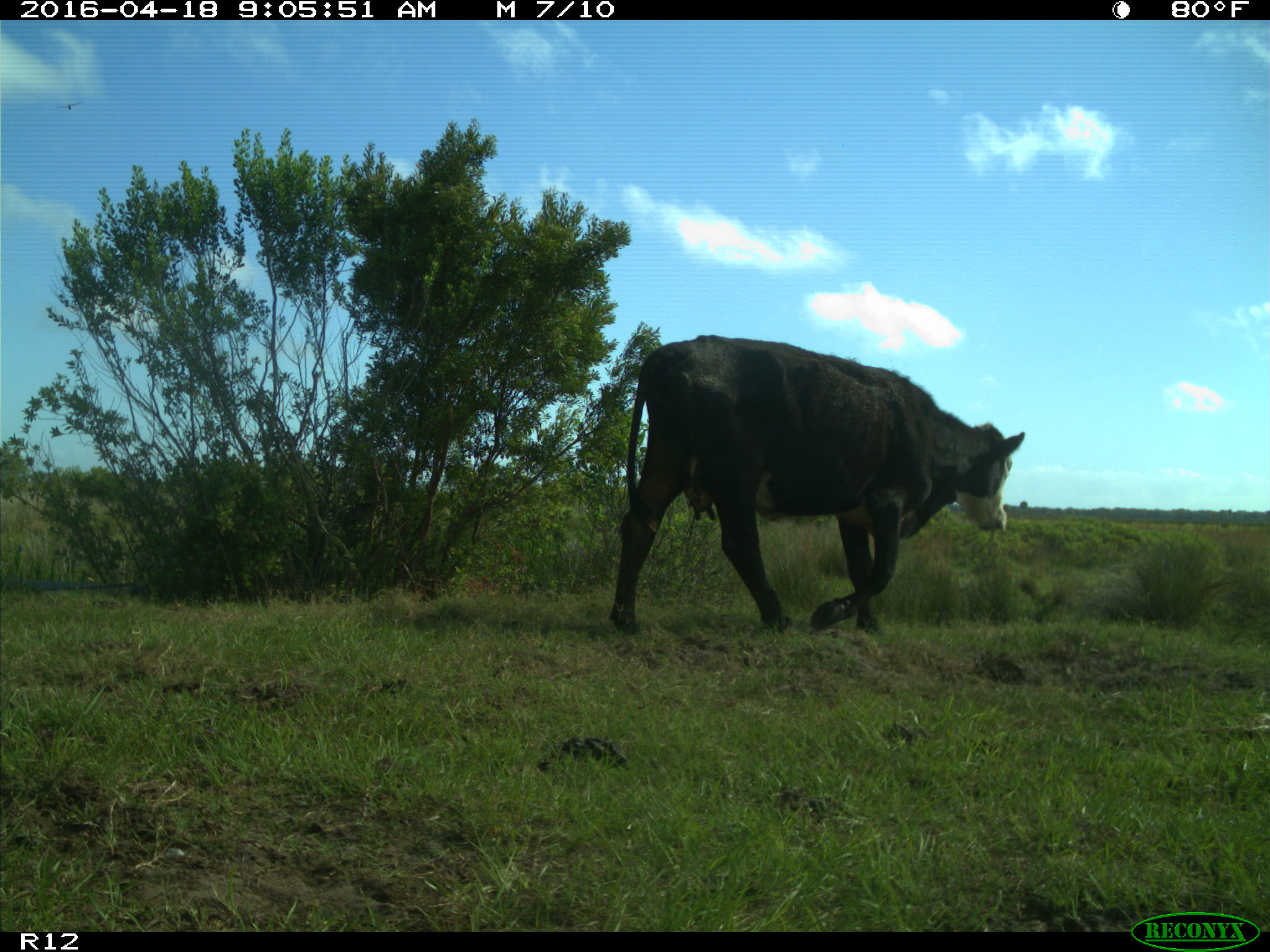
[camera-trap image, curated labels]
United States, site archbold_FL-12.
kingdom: Animalia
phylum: Chordata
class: Mammalia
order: Artiodactyla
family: Bovidae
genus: Bos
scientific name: Bos taurus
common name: domestic cow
Bos taurus (domestic cow).